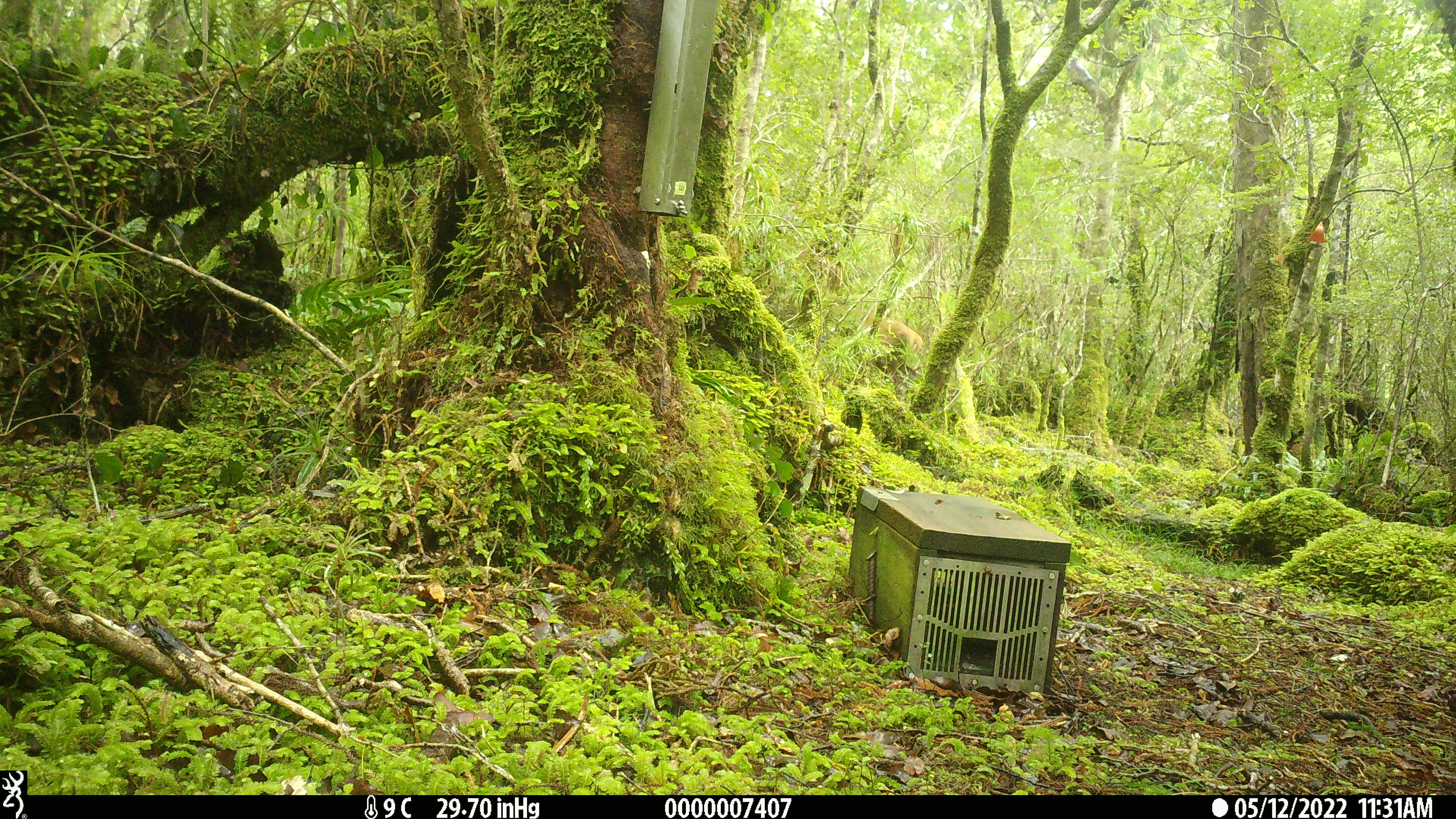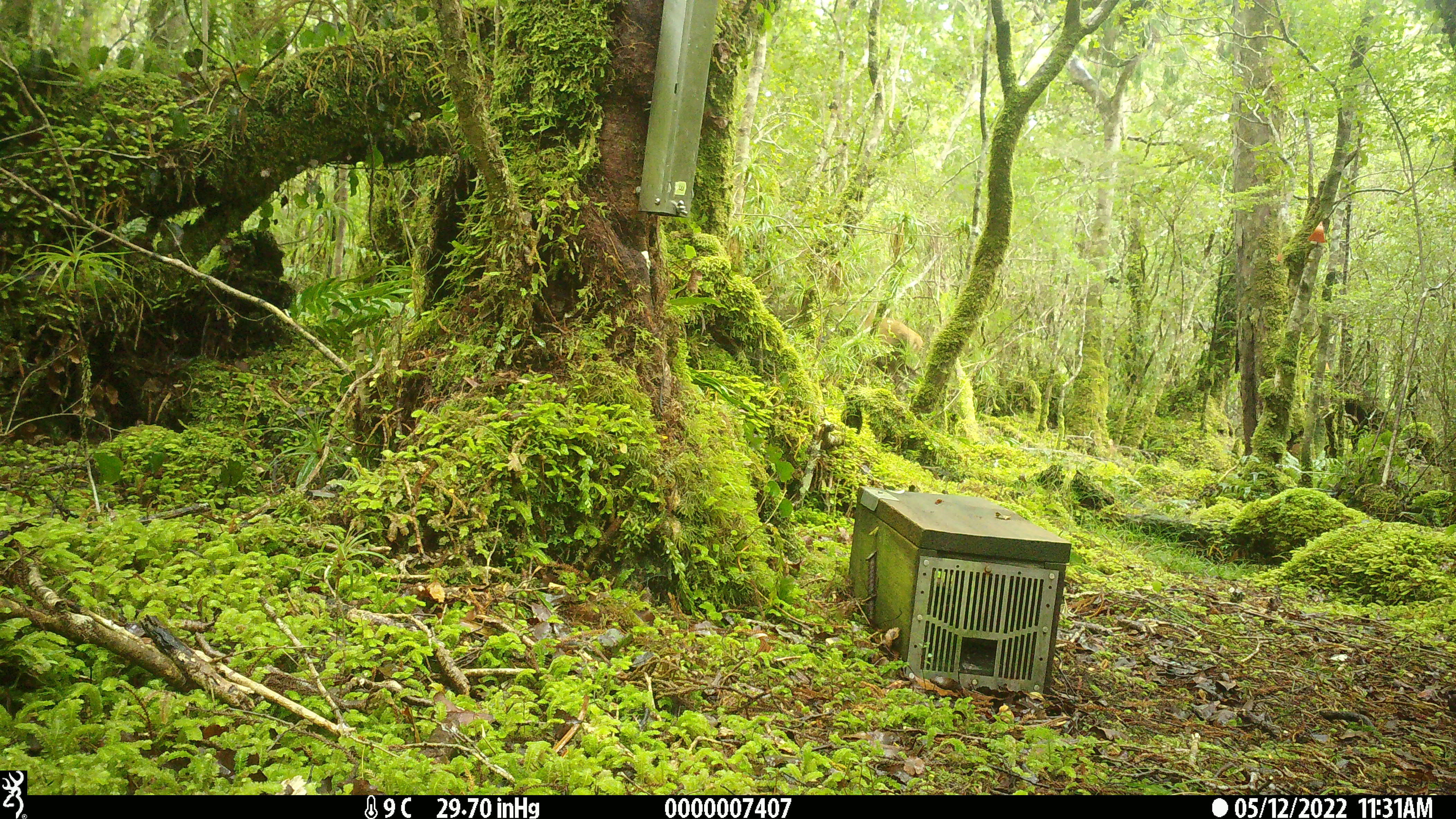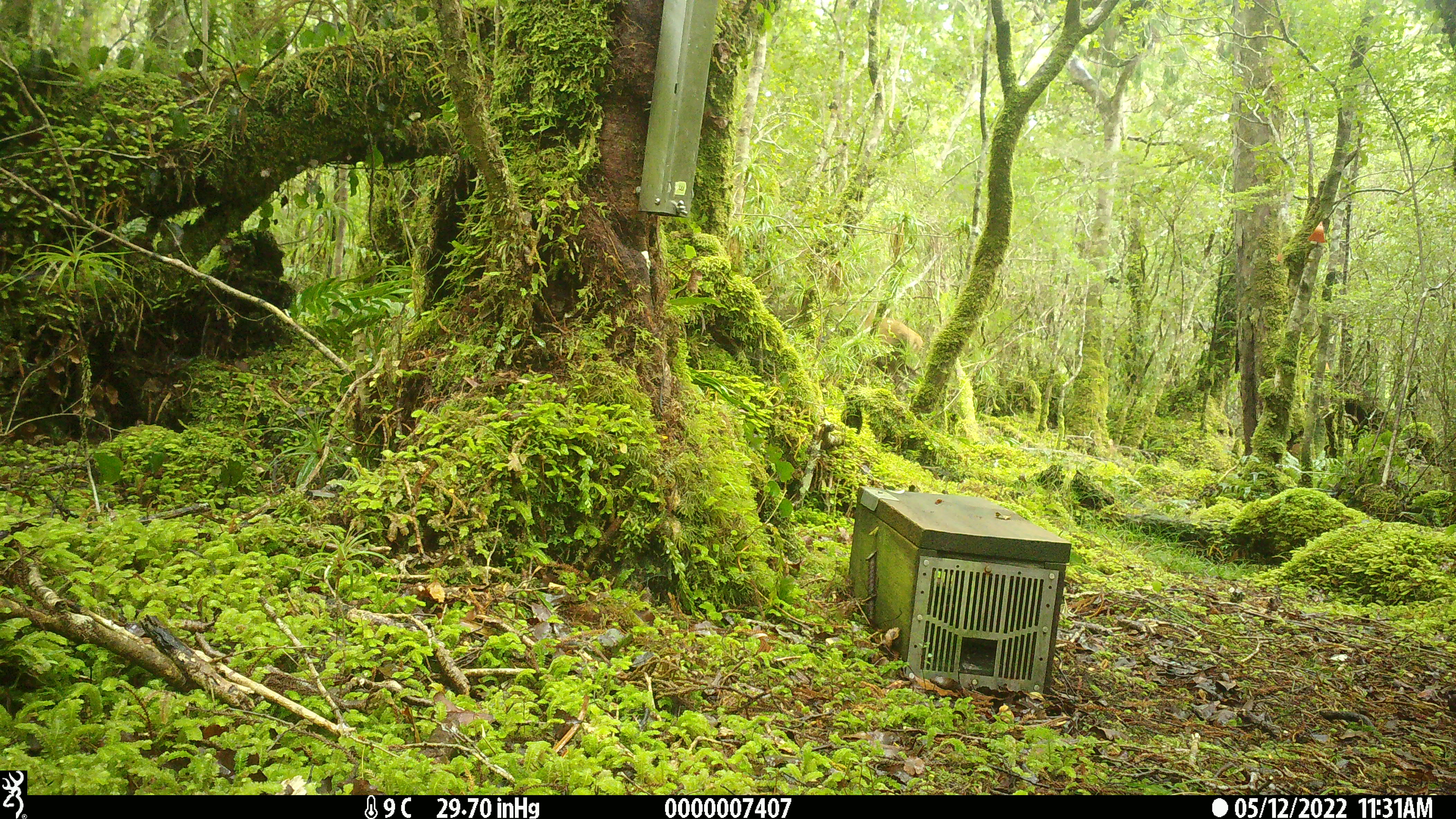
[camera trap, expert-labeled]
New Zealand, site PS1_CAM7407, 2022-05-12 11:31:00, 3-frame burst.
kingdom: Animalia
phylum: Chordata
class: Mammalia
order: Artiodactyla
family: Cervidae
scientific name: Cervidae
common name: deer